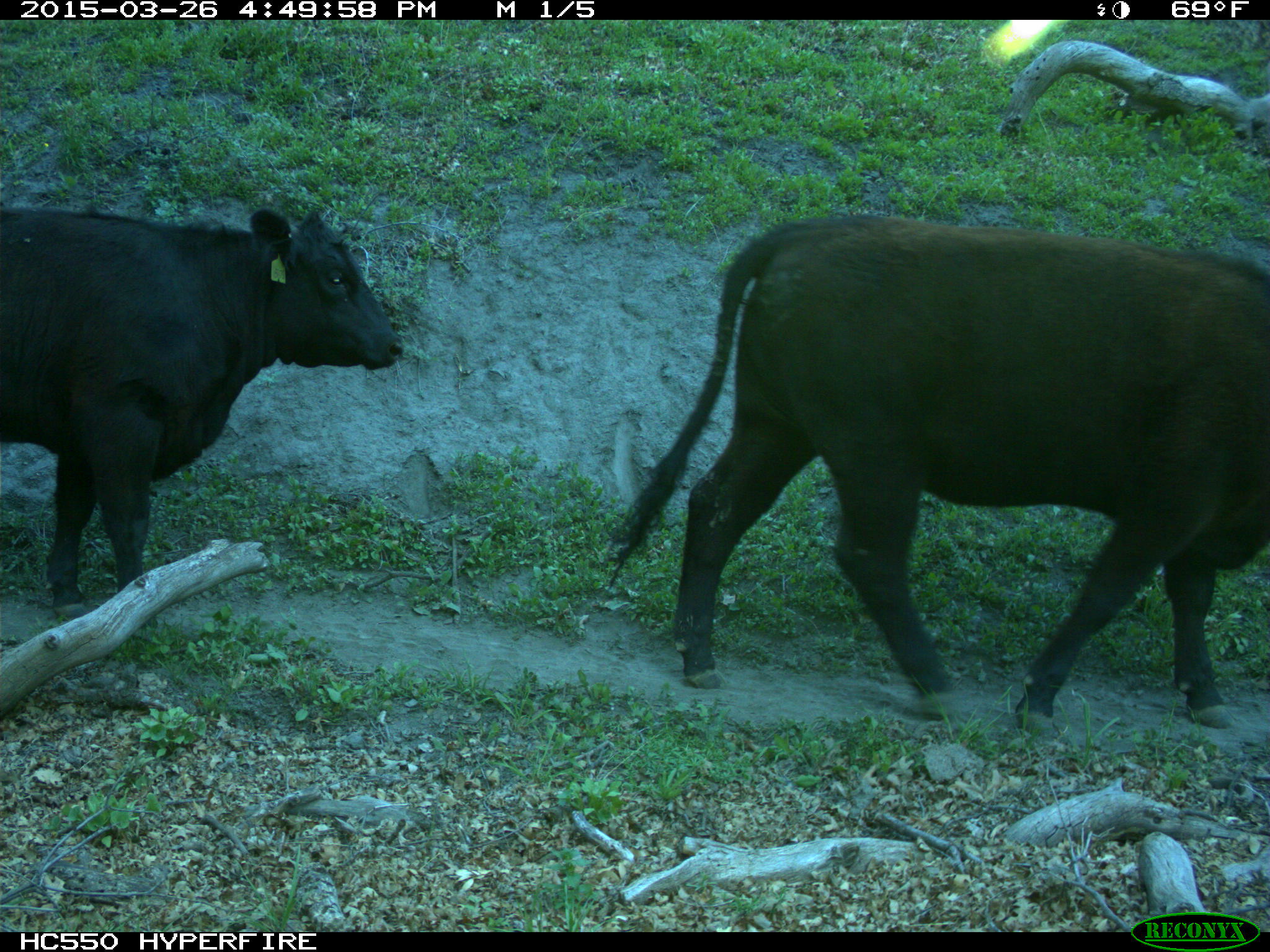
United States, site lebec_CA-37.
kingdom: Animalia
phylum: Chordata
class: Mammalia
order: Artiodactyla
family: Bovidae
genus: Bos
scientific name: Bos taurus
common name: domestic cow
Bos taurus (domestic cow).